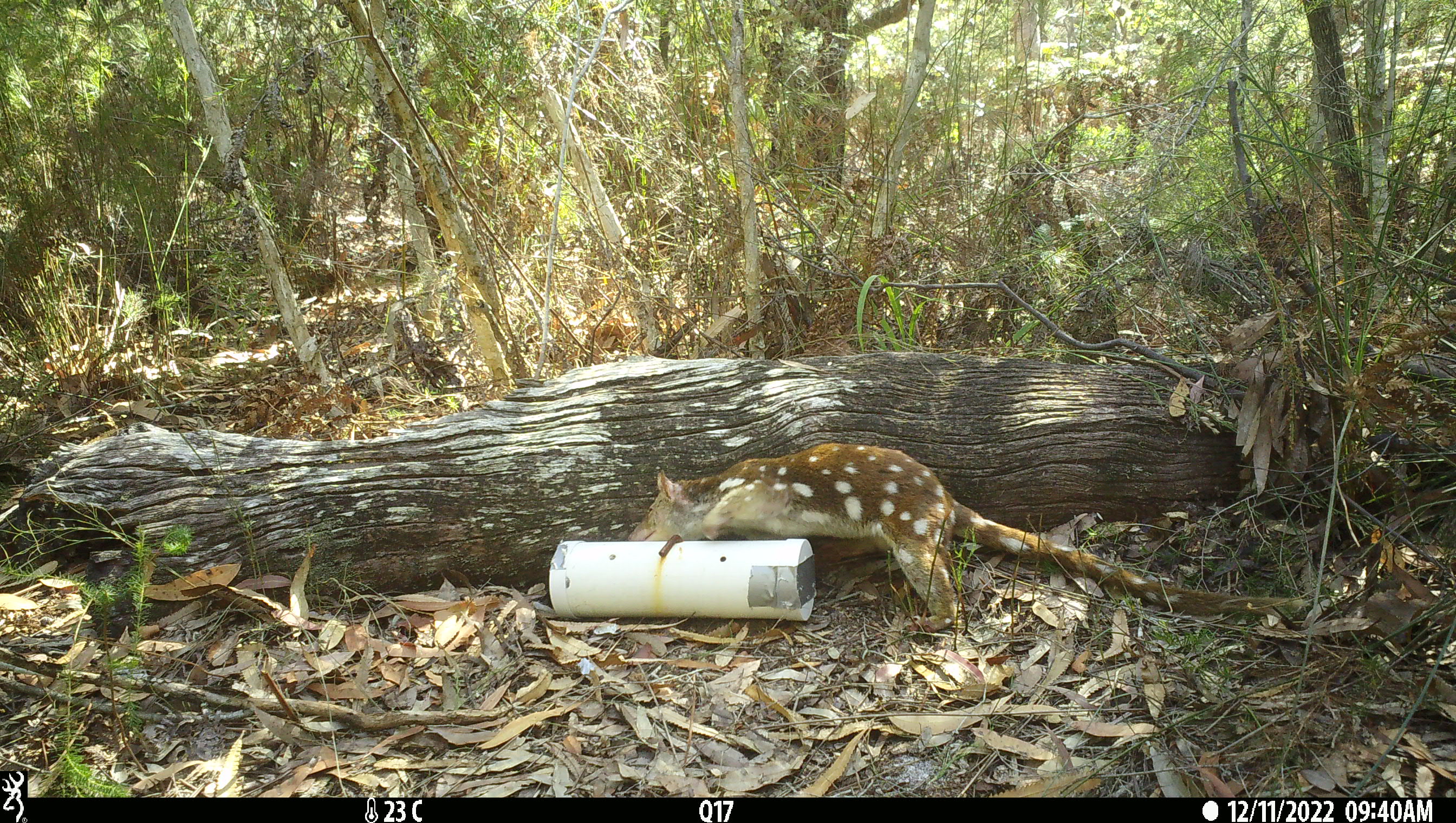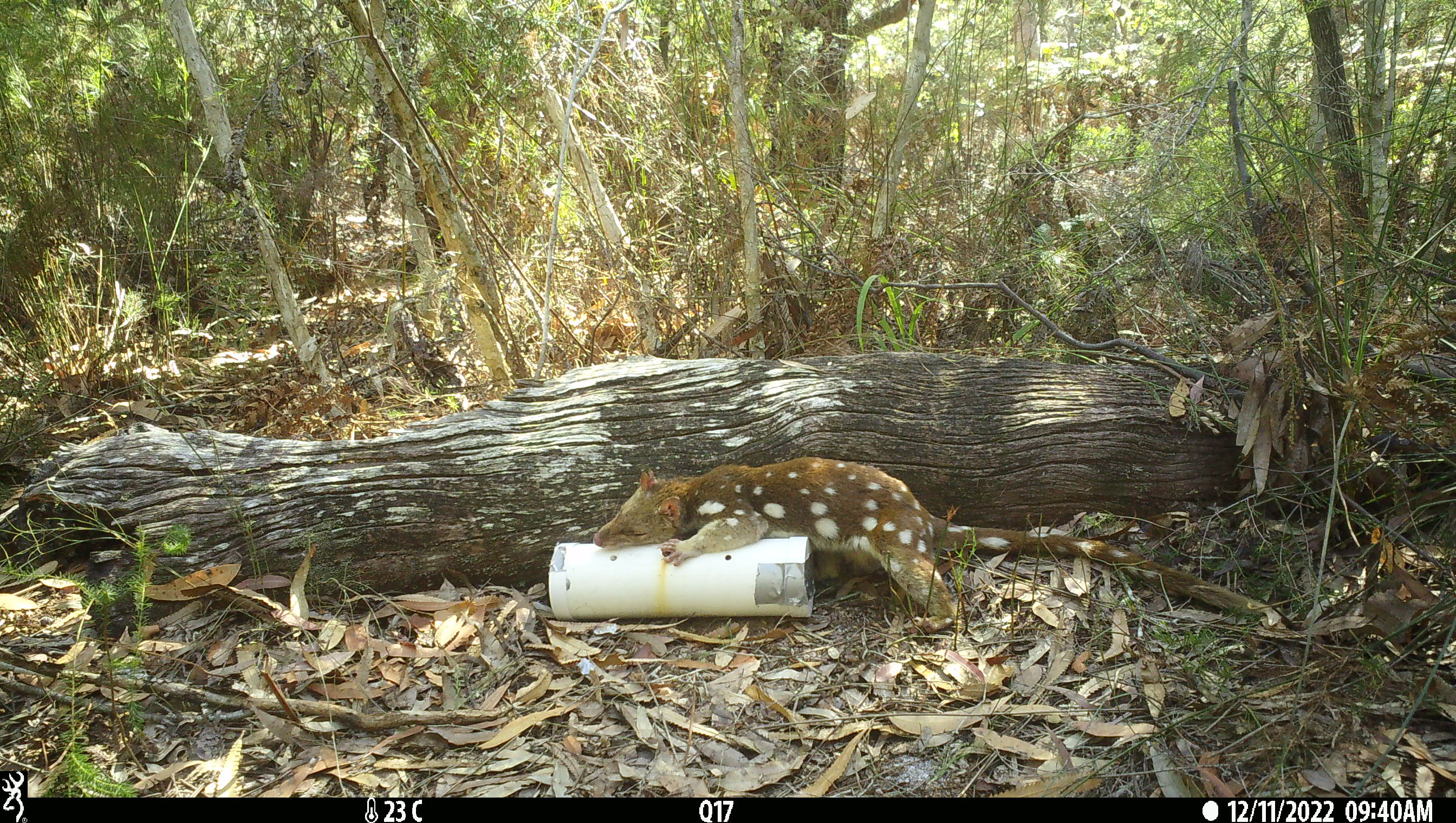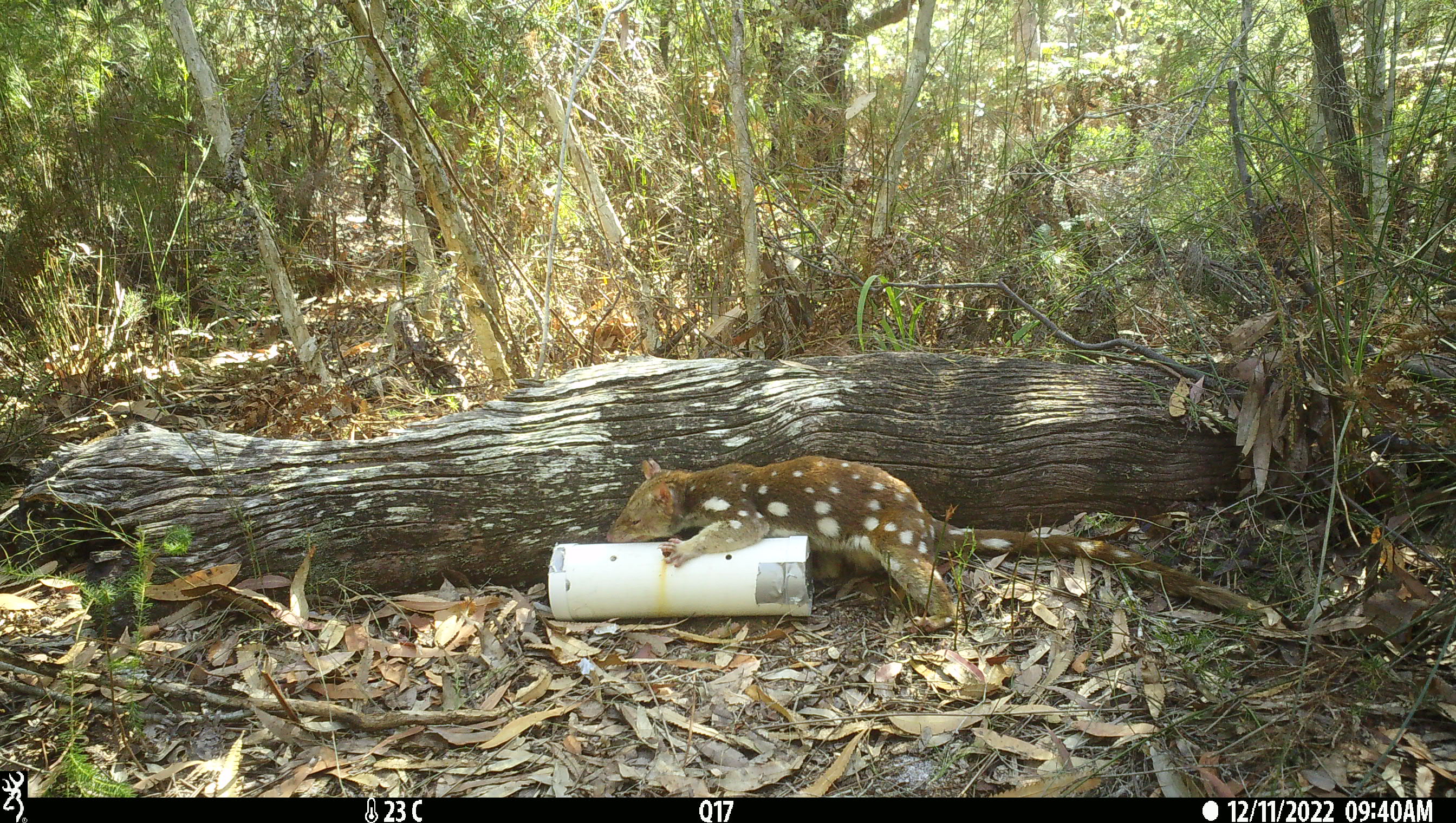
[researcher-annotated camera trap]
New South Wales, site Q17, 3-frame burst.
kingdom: Animalia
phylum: Chordata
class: Mammalia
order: Dasyuromorphia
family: Dasyuridae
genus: Dasyurus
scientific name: Dasyurus maculatus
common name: spotted-tailed quoll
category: quoll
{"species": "quoll (spotted-tailed quoll) (Dasyurus maculatus)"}